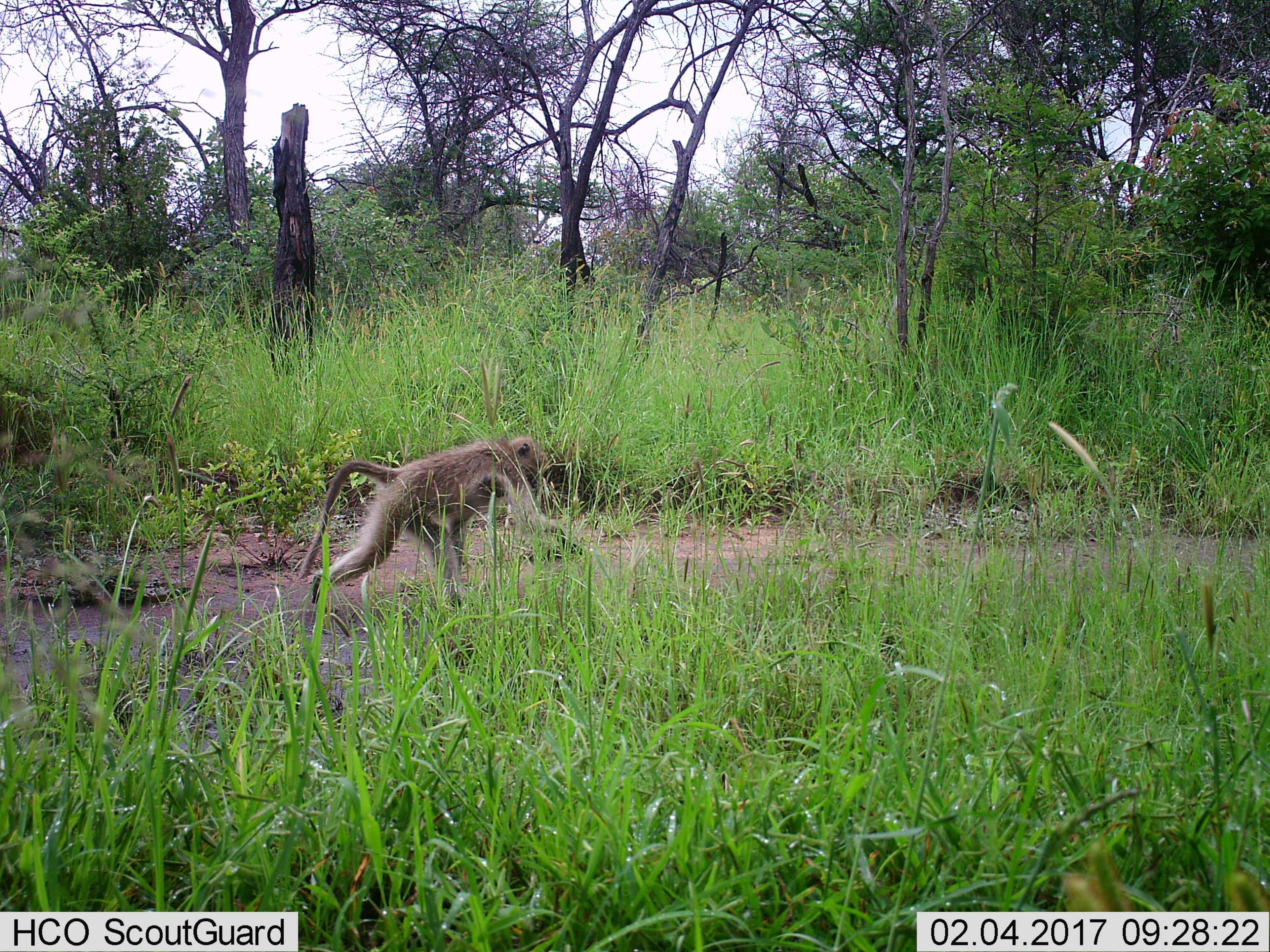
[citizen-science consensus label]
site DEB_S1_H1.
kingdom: Animalia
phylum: Chordata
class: Mammalia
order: Primates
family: Cercopithecidae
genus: Papio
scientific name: Papio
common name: baboon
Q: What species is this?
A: Baboon (Papio).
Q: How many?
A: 1.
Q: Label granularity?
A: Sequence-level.